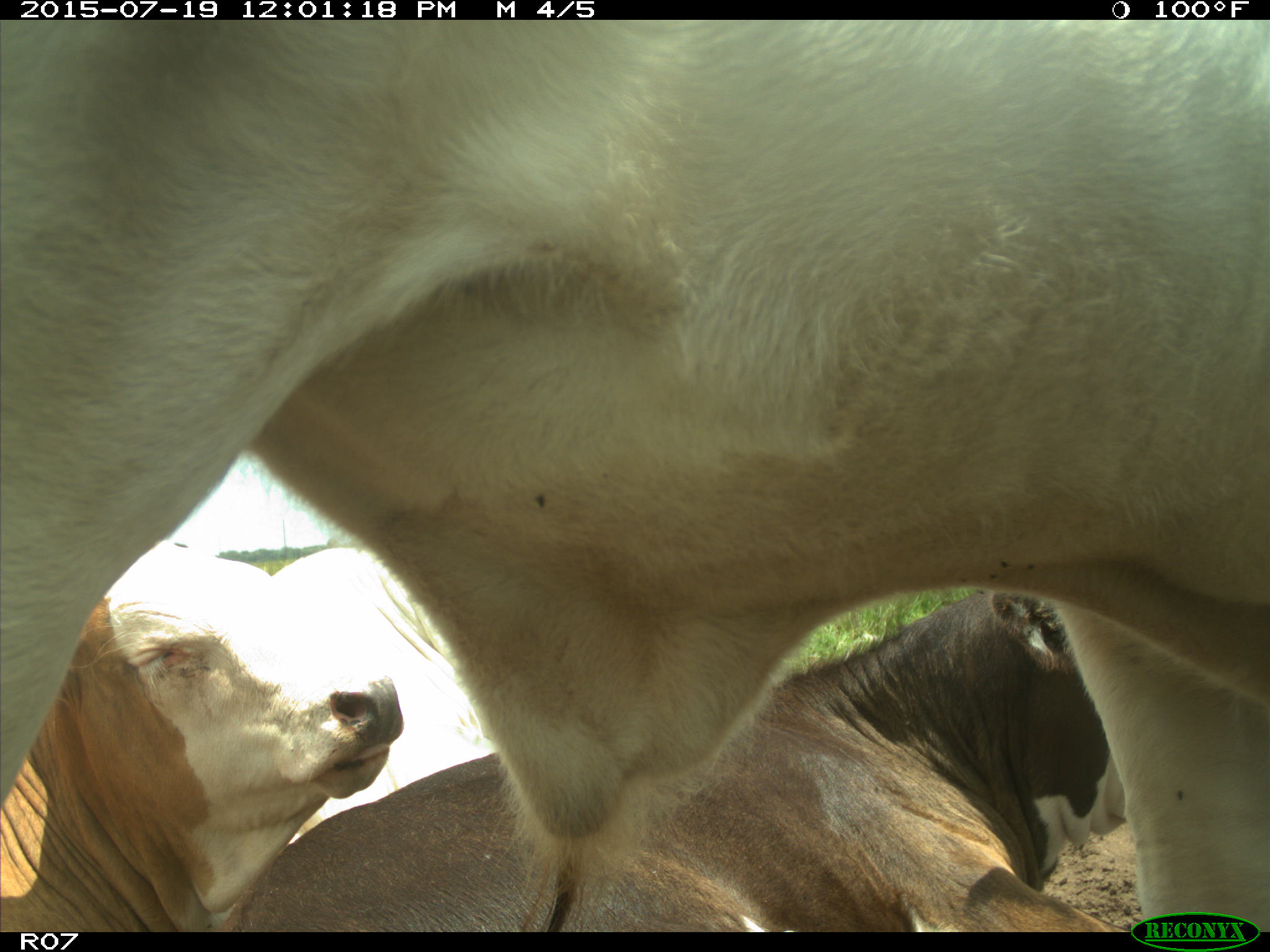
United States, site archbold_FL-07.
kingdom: Animalia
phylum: Chordata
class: Mammalia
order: Artiodactyla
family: Bovidae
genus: Bos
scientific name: Bos taurus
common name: domestic cow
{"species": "Bos taurus (domestic cow)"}